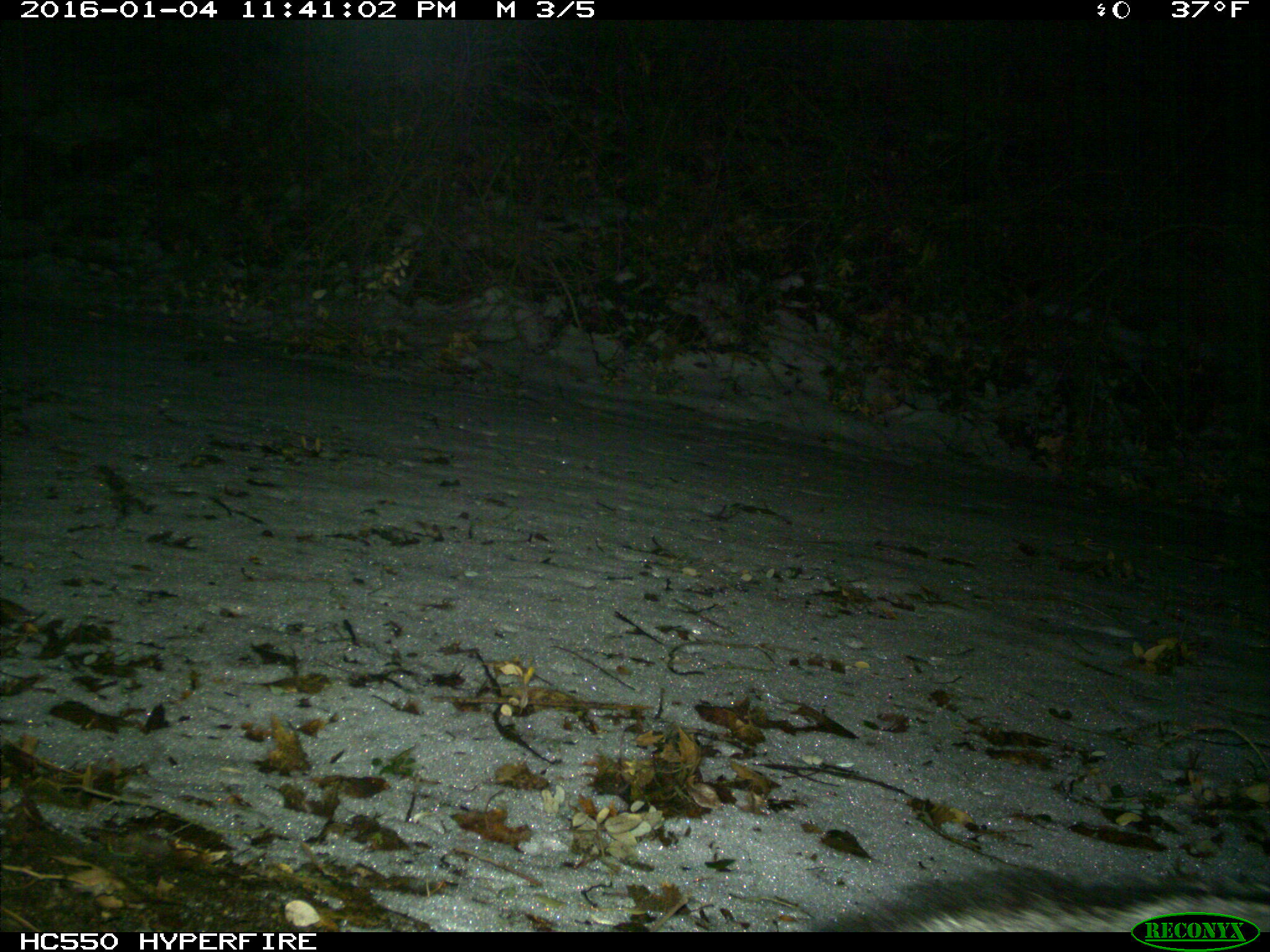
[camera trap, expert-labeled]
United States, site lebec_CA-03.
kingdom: Animalia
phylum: Chordata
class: Mammalia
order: Carnivora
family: Canidae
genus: Urocyon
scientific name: Urocyon cinereoargenteus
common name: gray fox